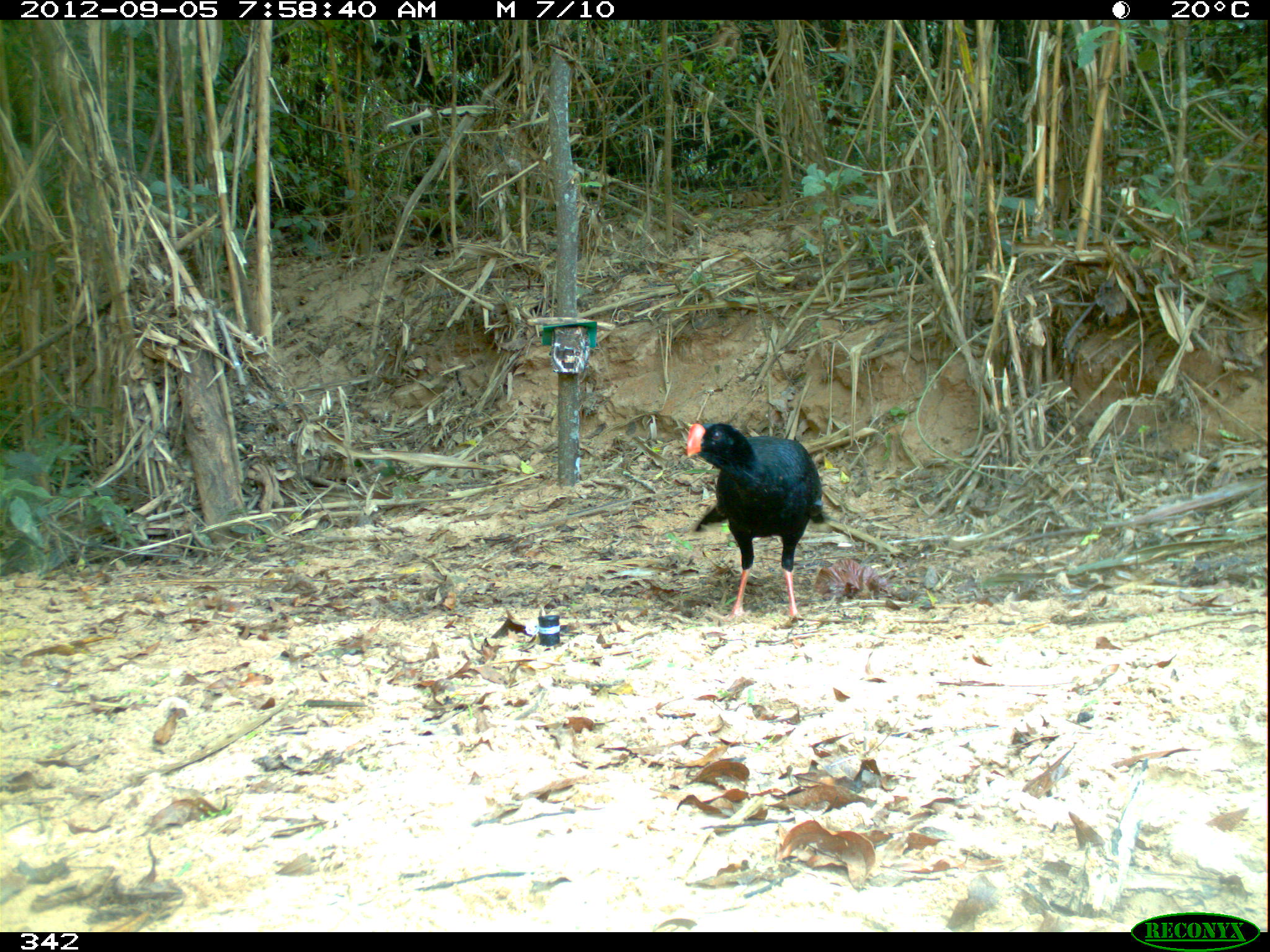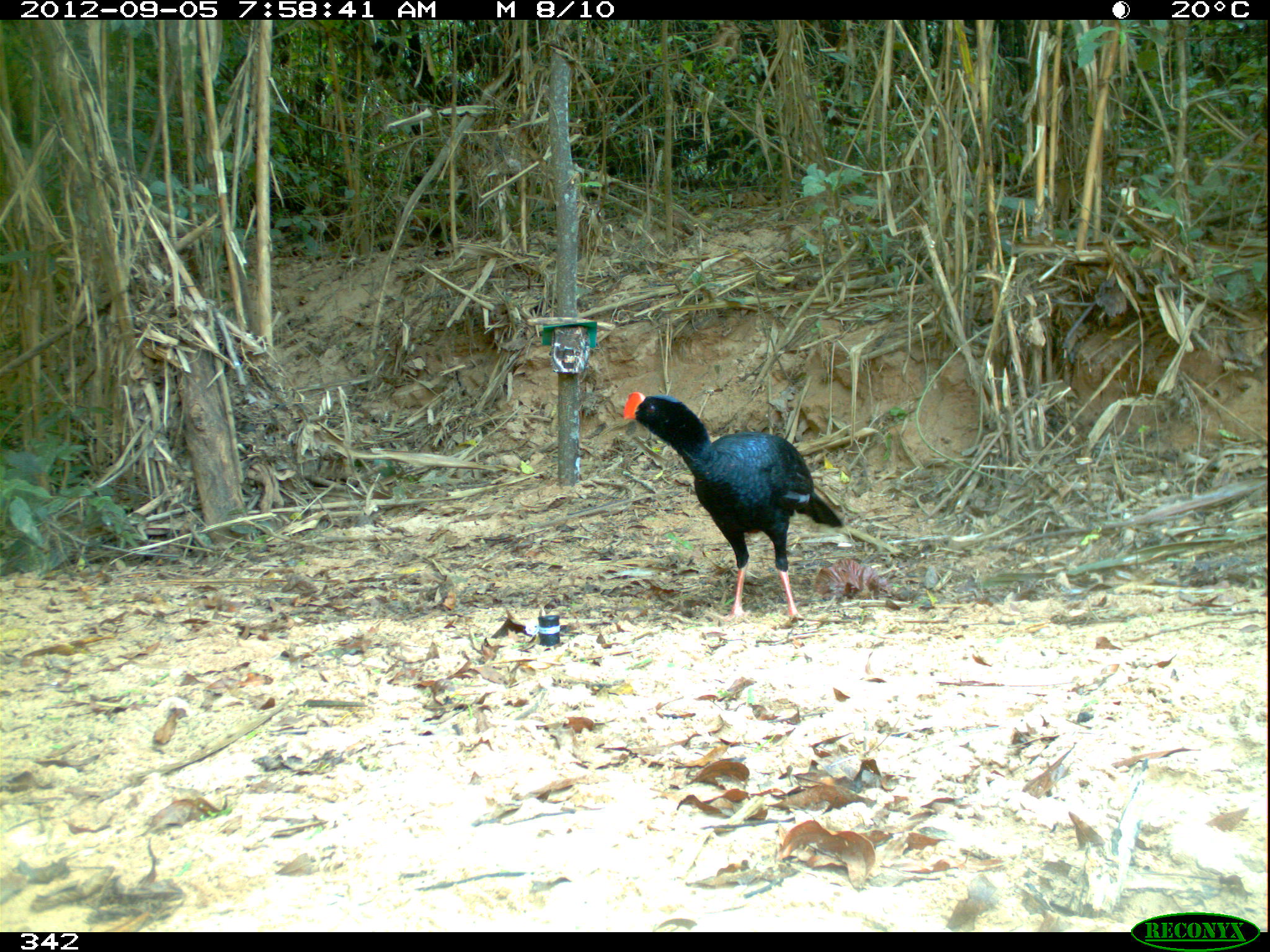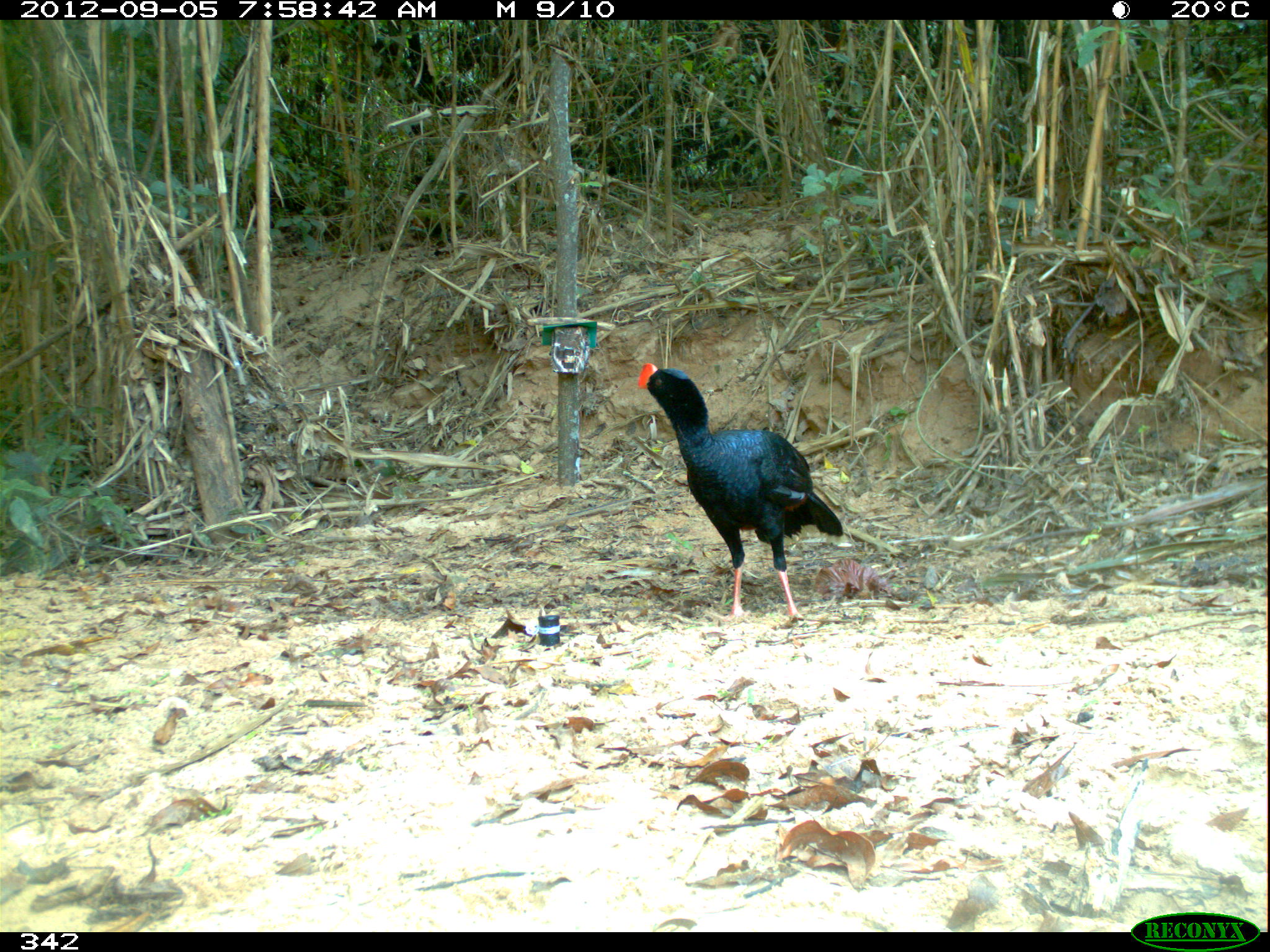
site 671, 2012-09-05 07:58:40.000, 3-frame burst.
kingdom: Animalia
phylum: Chordata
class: Aves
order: Galliformes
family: Cracidae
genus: Mitu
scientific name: Mitu tuberosum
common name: razor-billed curassow